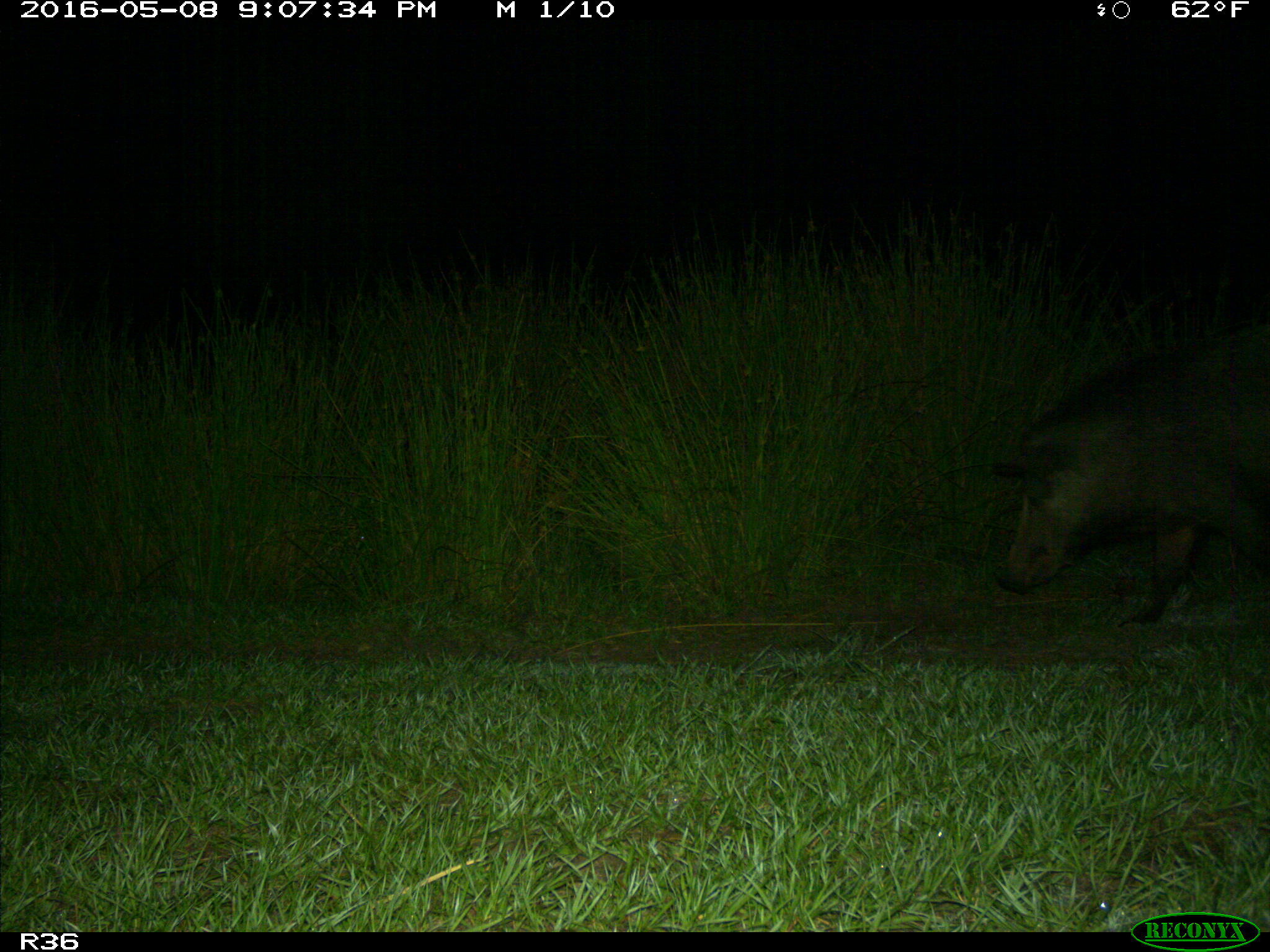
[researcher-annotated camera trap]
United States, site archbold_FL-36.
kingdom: Animalia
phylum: Chordata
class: Mammalia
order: Artiodactyla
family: Suidae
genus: Sus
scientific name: Sus scrofa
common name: wild boar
Sus scrofa (wild boar).